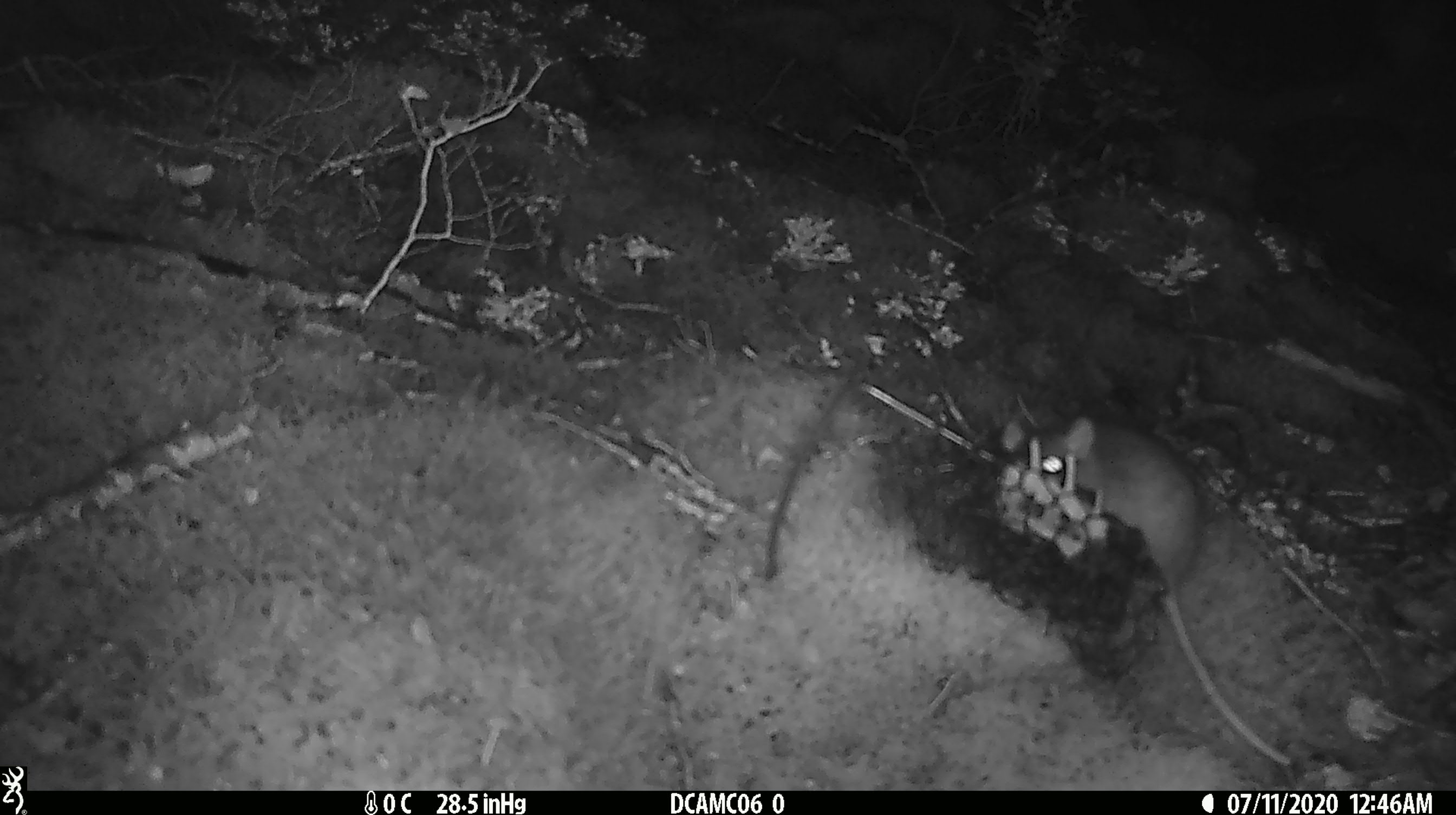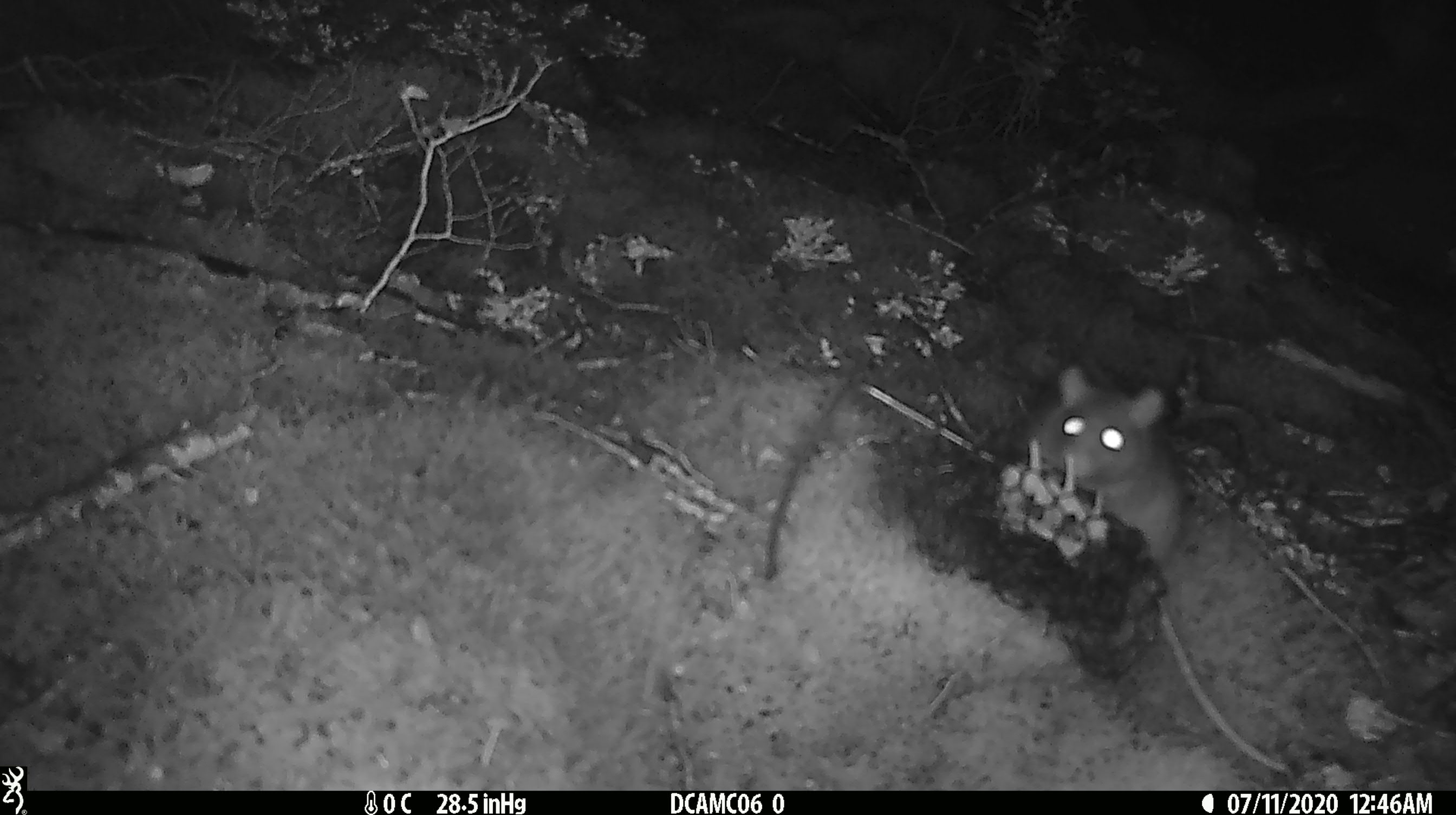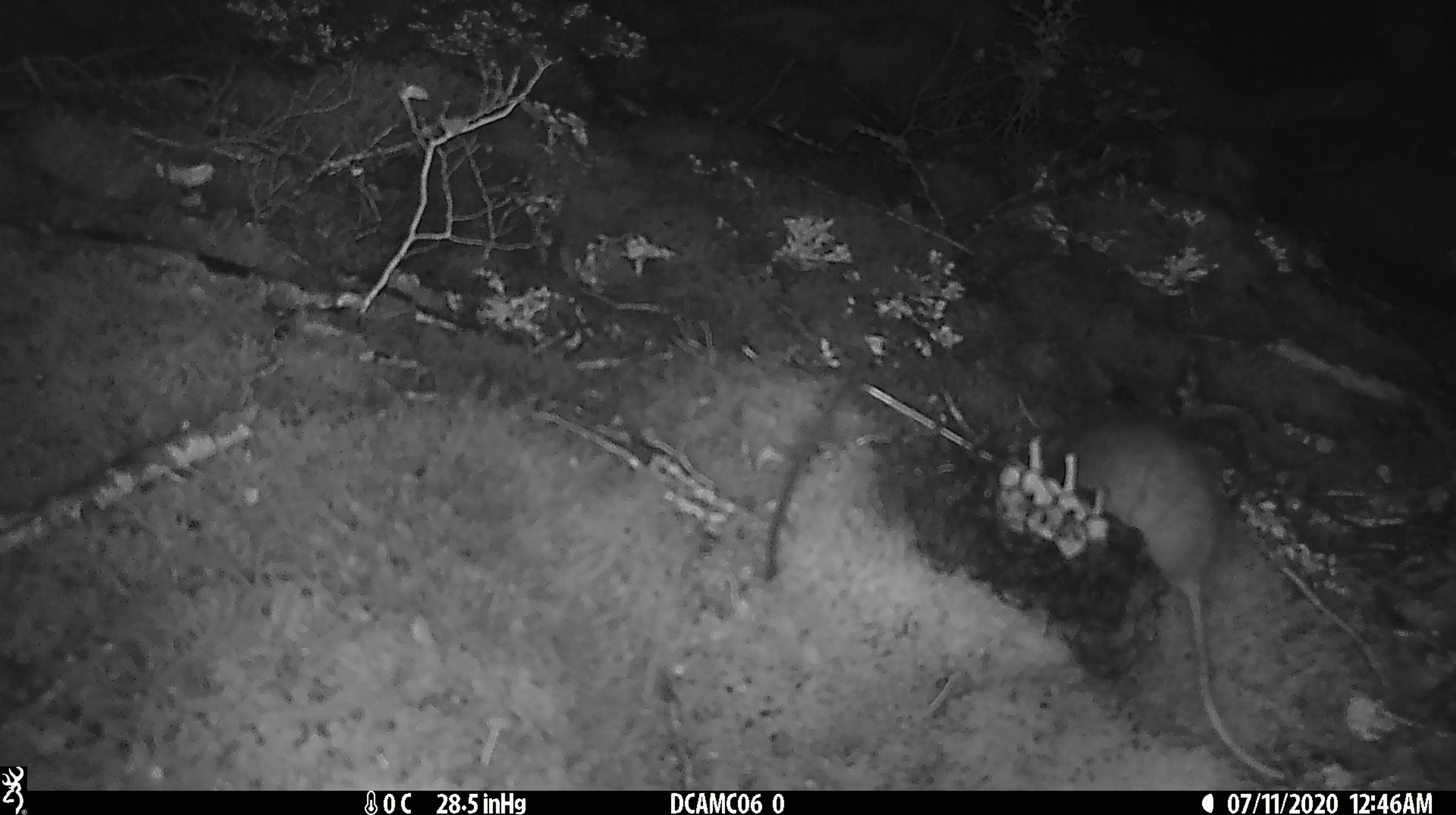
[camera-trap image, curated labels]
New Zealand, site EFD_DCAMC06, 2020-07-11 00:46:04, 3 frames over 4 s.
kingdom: Animalia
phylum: Chordata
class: Mammalia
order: Rodentia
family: Muridae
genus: Rattus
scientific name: Rattus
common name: rat